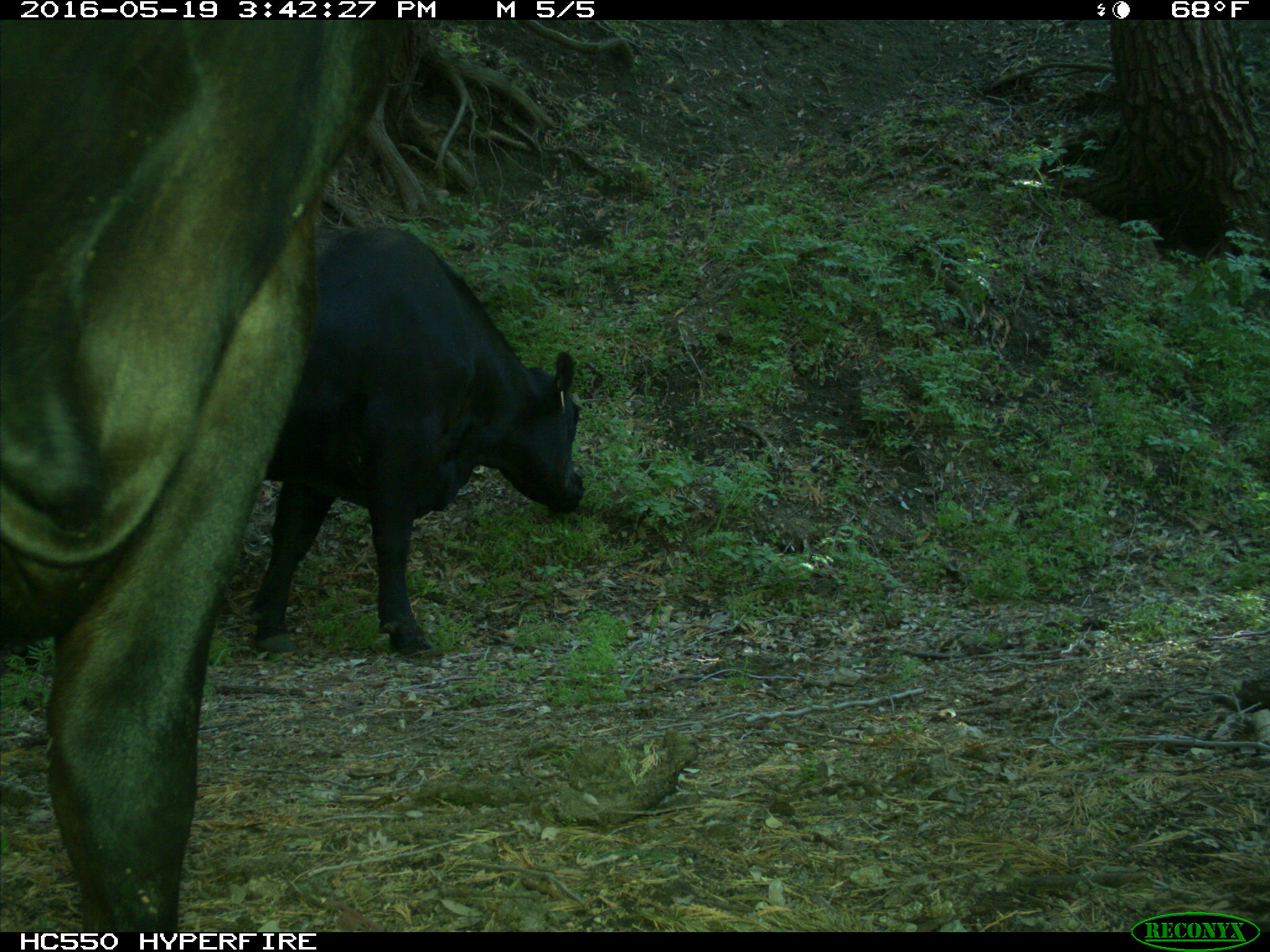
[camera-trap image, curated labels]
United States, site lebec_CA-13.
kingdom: Animalia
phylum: Chordata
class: Mammalia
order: Artiodactyla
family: Bovidae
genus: Bos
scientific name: Bos taurus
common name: domestic cow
Bos taurus (domestic cow).